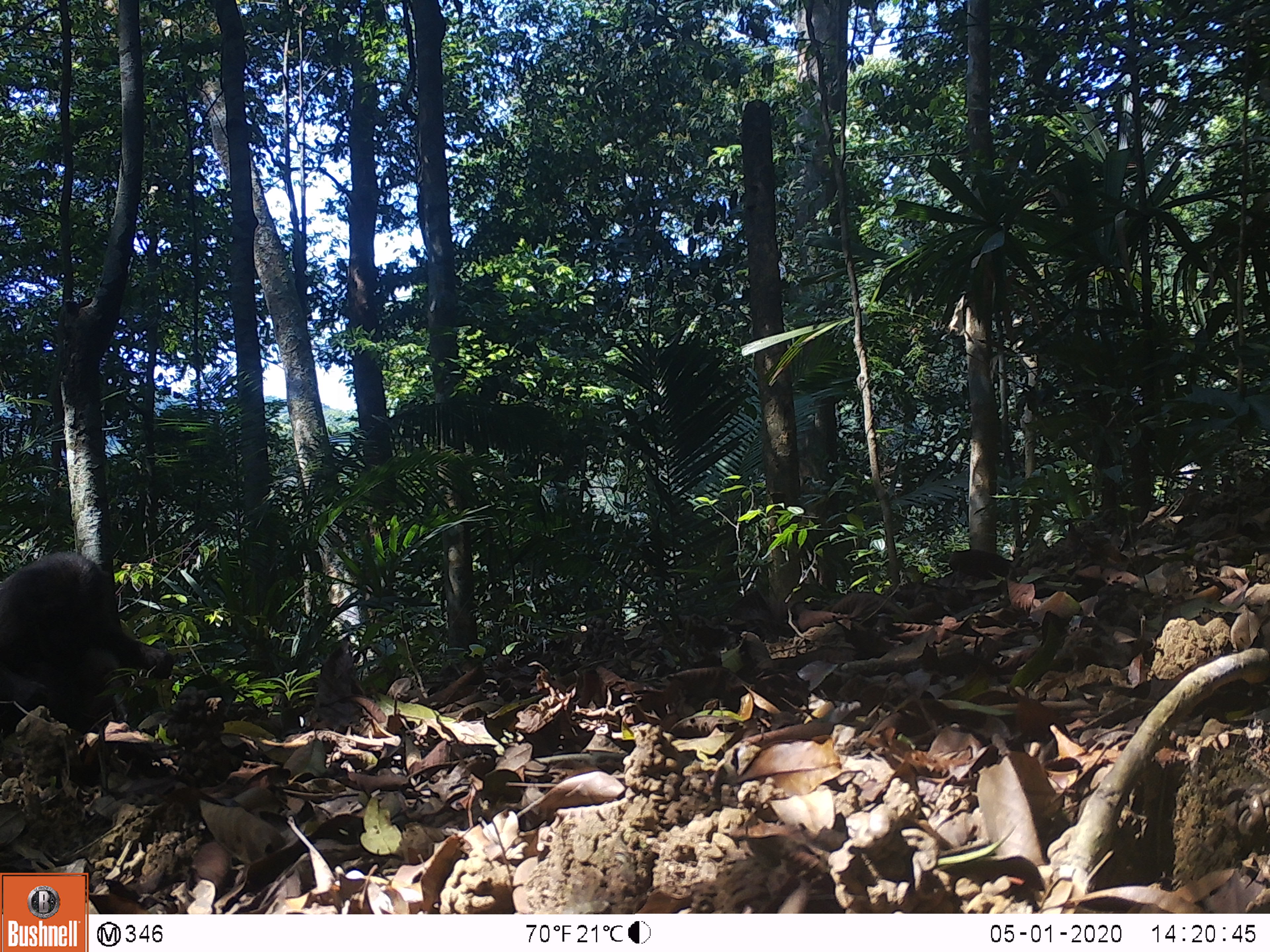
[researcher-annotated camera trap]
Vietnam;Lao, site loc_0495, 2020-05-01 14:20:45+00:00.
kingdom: Animalia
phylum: Chordata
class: Mammalia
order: Primates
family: Cercopithecidae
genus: Macaca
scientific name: Macaca arctoides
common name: stump-tailed macaque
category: stump tailed macaque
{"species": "stump tailed macaque (stump-tailed macaque) (Macaca arctoides)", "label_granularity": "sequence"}